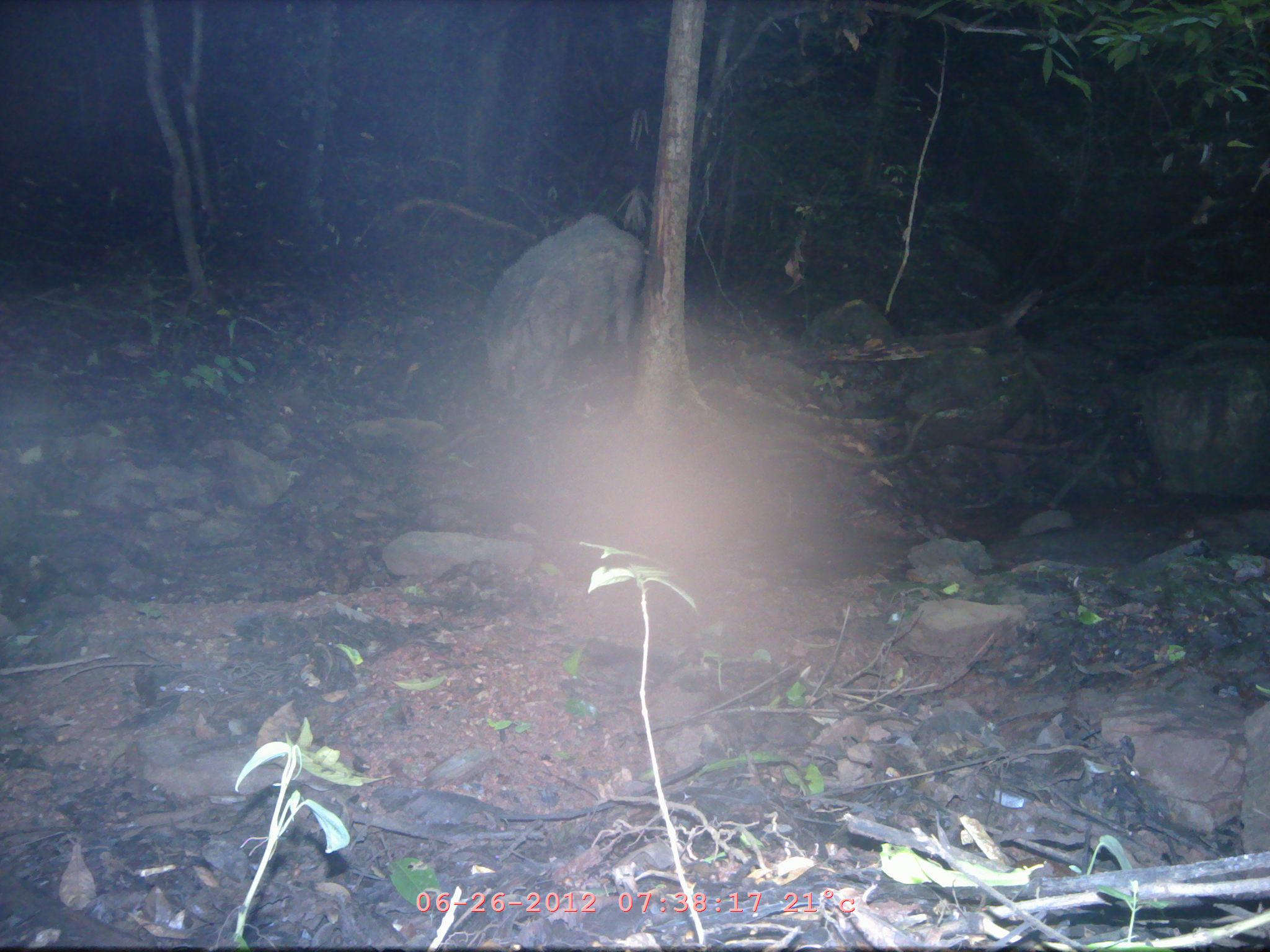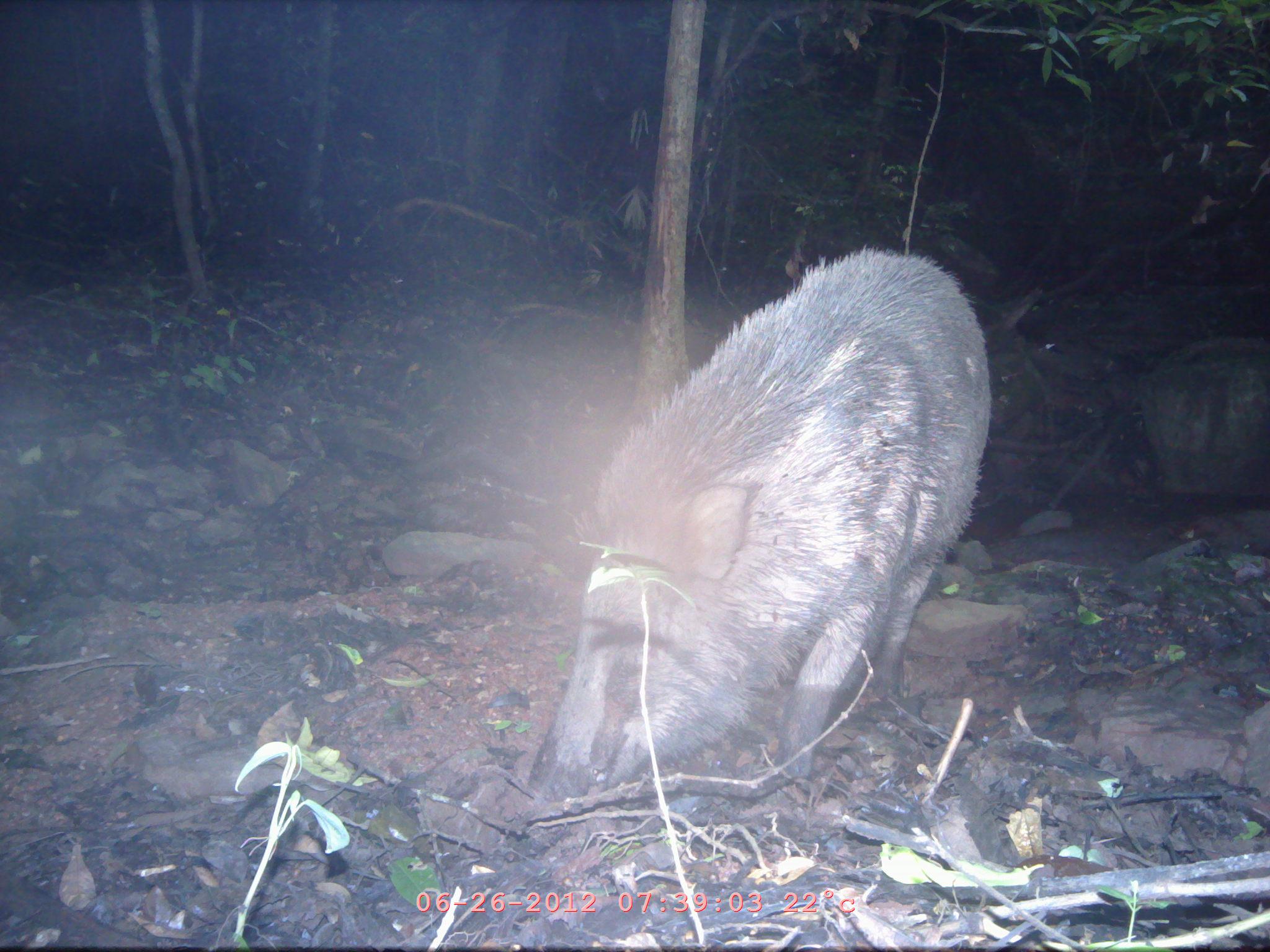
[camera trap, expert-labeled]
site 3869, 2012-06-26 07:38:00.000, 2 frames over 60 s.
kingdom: Animalia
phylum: Chordata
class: Mammalia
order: Artiodactyla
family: Suidae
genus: Sus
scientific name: Sus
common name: pigs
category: sus sp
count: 1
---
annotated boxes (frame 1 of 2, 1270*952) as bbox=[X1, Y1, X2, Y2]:
sus sp: bbox=[480, 212, 645, 399]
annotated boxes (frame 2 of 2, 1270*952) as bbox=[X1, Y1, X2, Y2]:
sus sp: bbox=[522, 243, 991, 802]